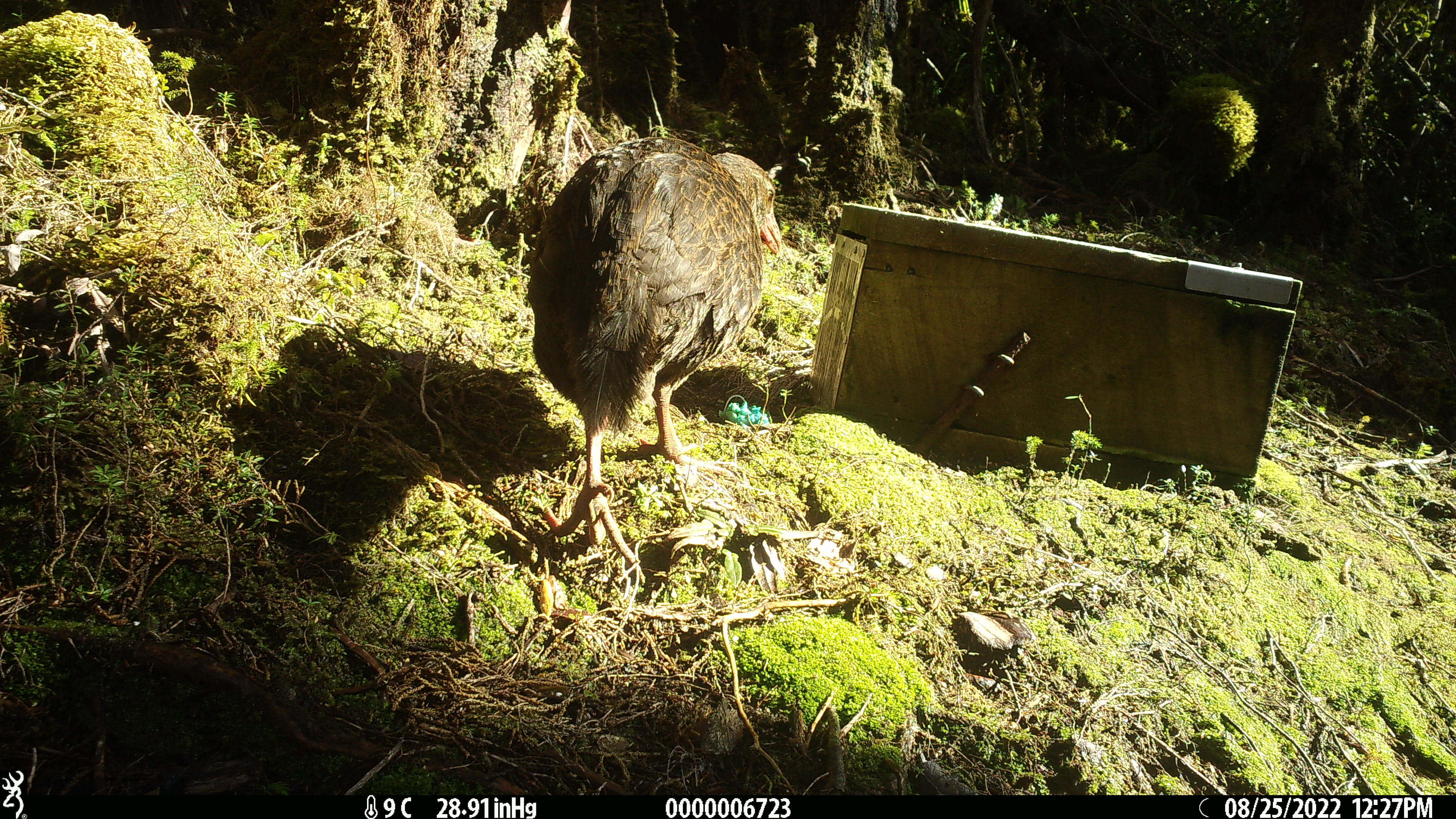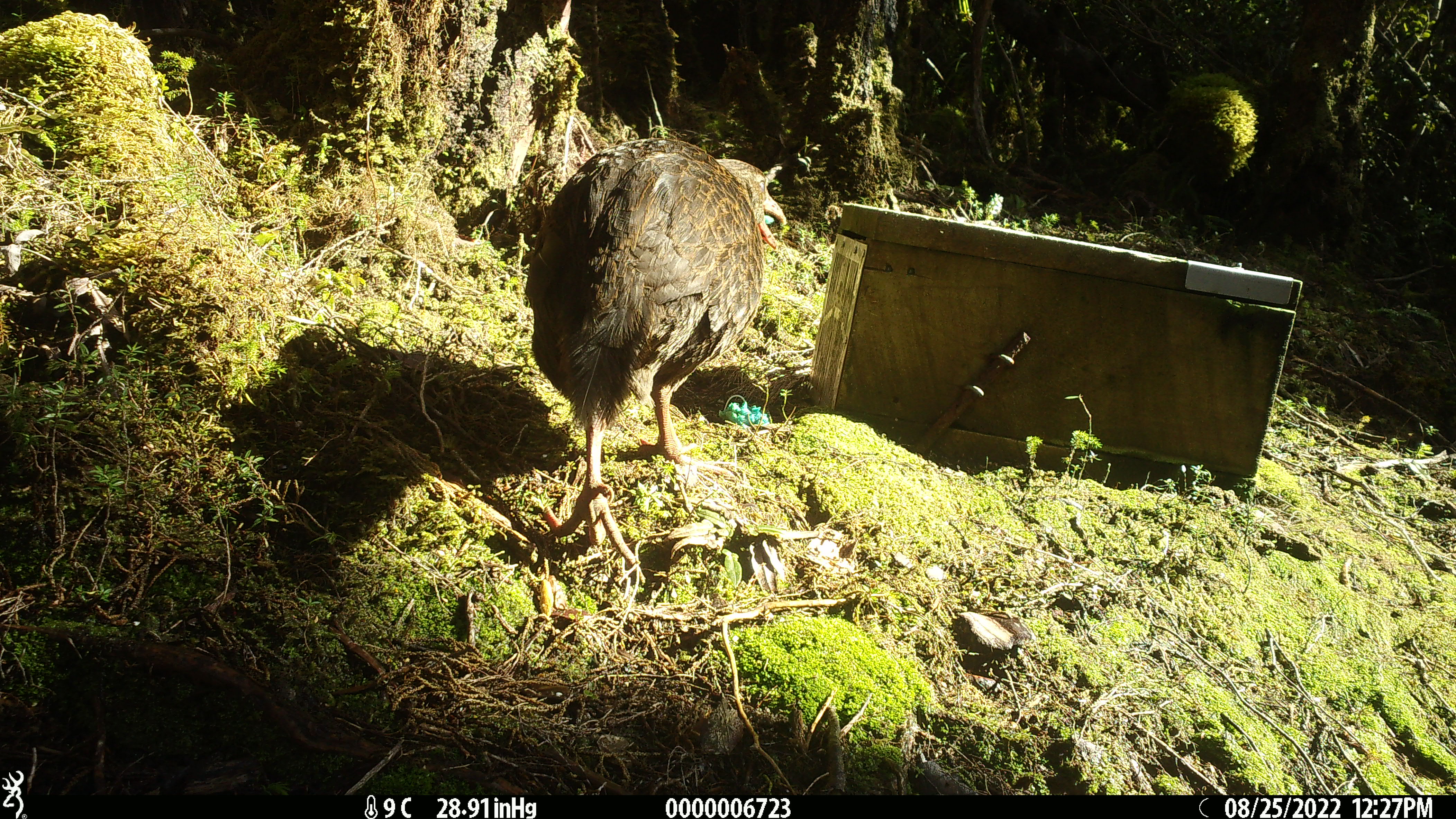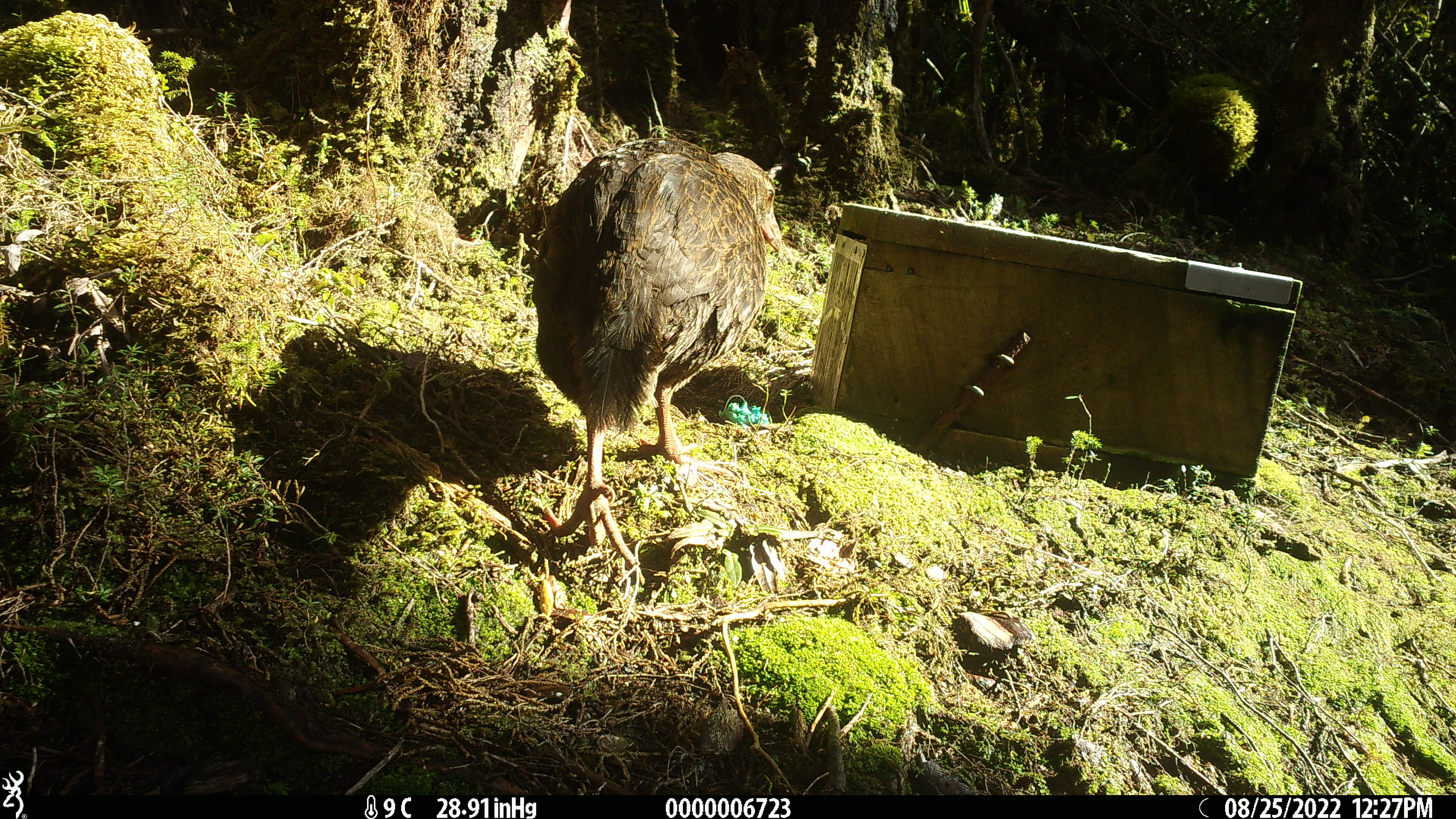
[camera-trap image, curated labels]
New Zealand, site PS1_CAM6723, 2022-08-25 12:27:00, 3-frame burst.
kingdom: Animalia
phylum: Chordata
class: Aves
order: Gruiformes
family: Rallidae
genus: Gallirallus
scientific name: Gallirallus australis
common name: weka